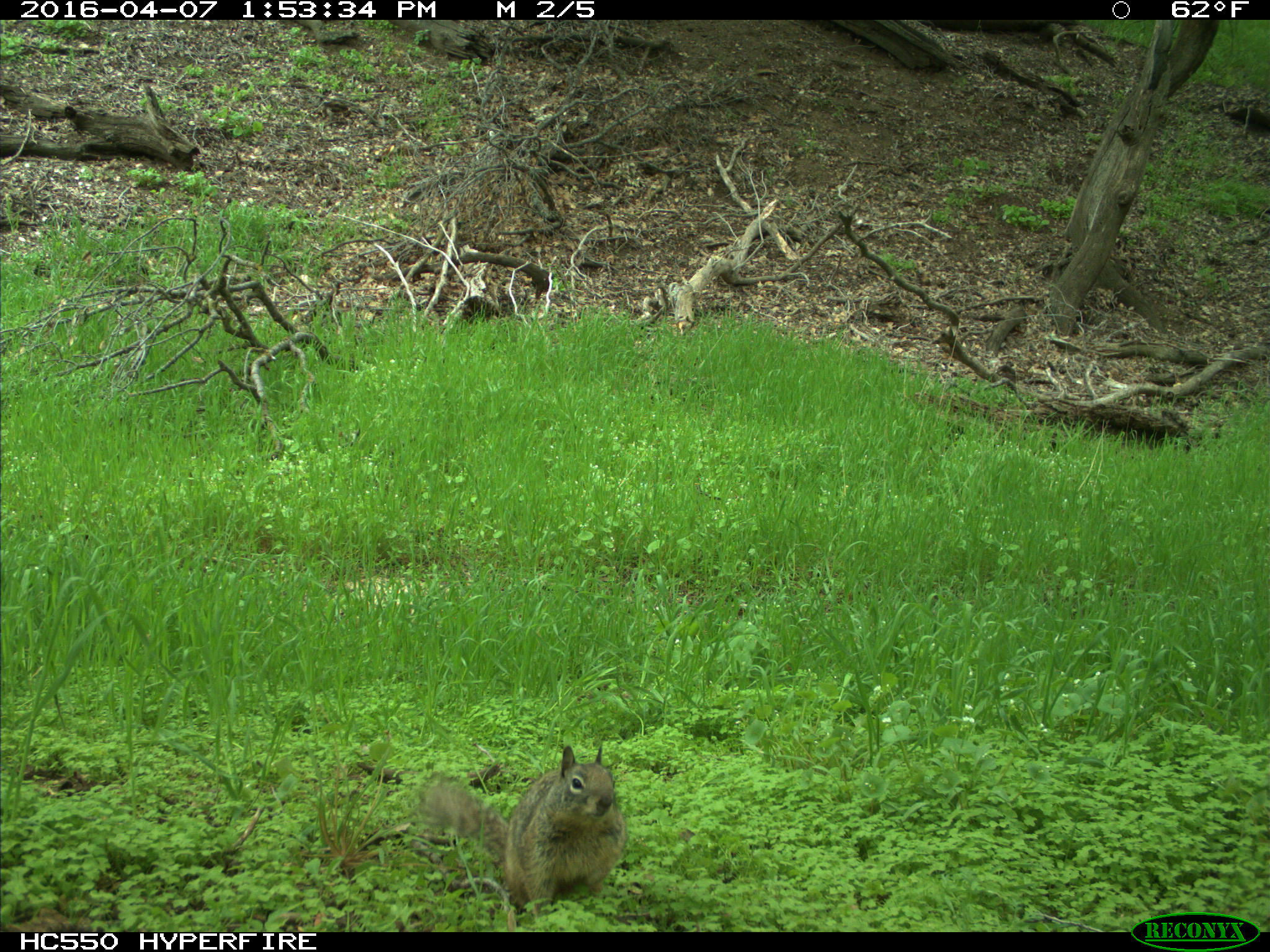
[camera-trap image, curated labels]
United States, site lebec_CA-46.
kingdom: Animalia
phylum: Chordata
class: Mammalia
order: Rodentia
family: Sciuridae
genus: Otospermophilus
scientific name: Otospermophilus beecheyi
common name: california ground squirrel